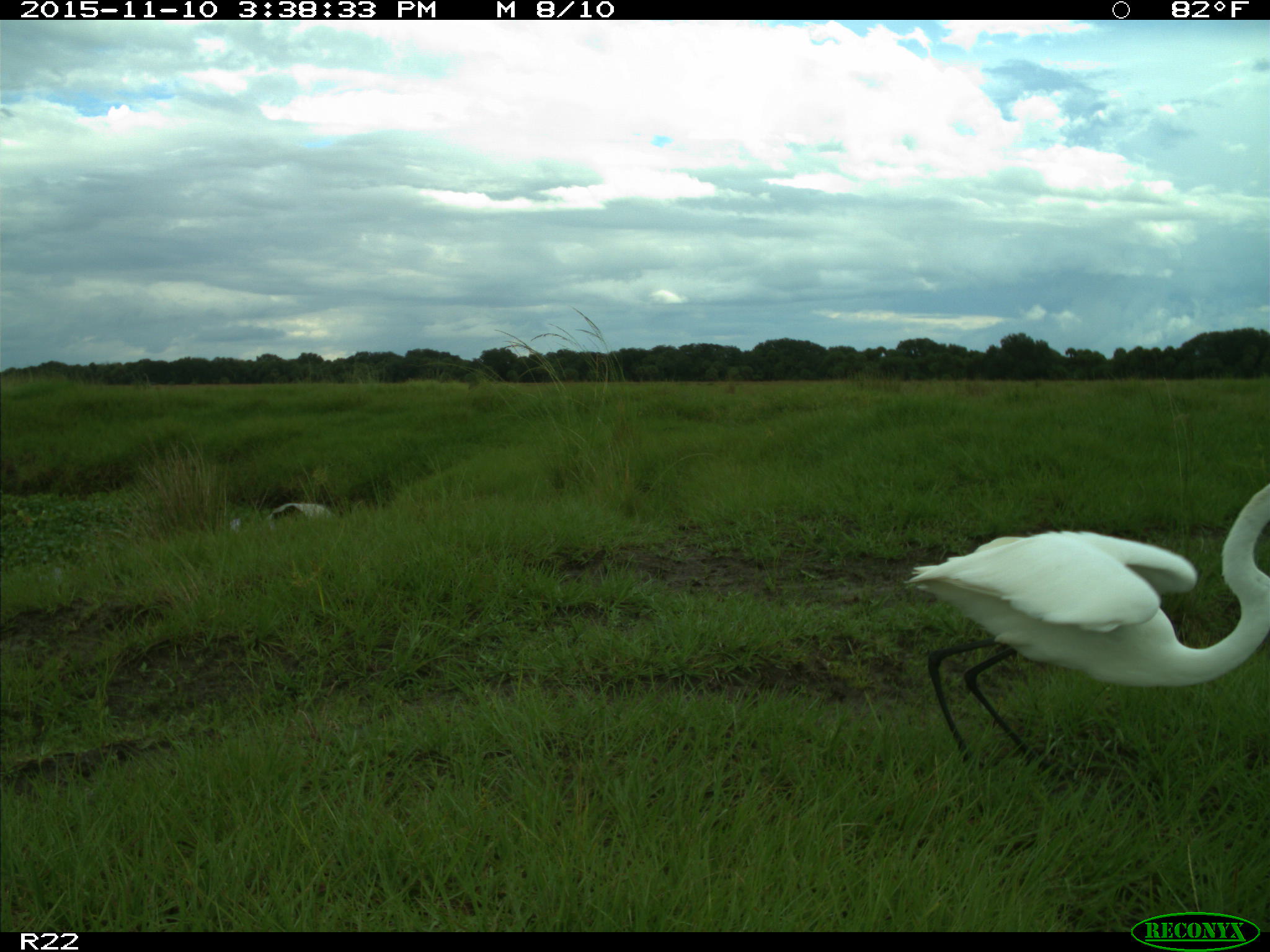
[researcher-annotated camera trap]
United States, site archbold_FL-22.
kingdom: Animalia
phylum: Chordata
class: Aves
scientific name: Aves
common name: birds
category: unidentified bird